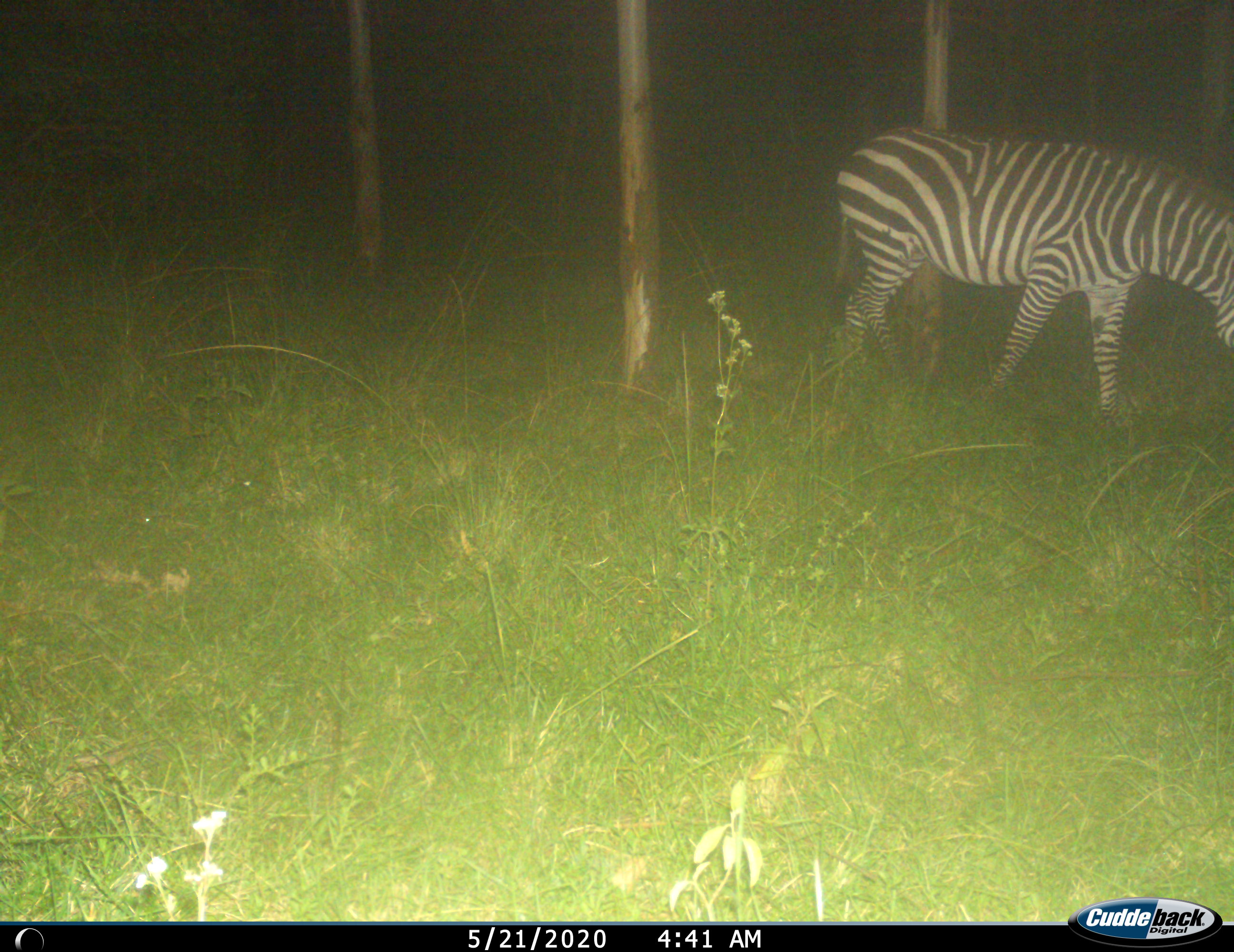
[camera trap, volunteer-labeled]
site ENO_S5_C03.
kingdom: Animalia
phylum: Chordata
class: Mammalia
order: Perissodactyla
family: Equidae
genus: Equus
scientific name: Equus quagga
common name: plains zebra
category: zebraplains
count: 1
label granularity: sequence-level